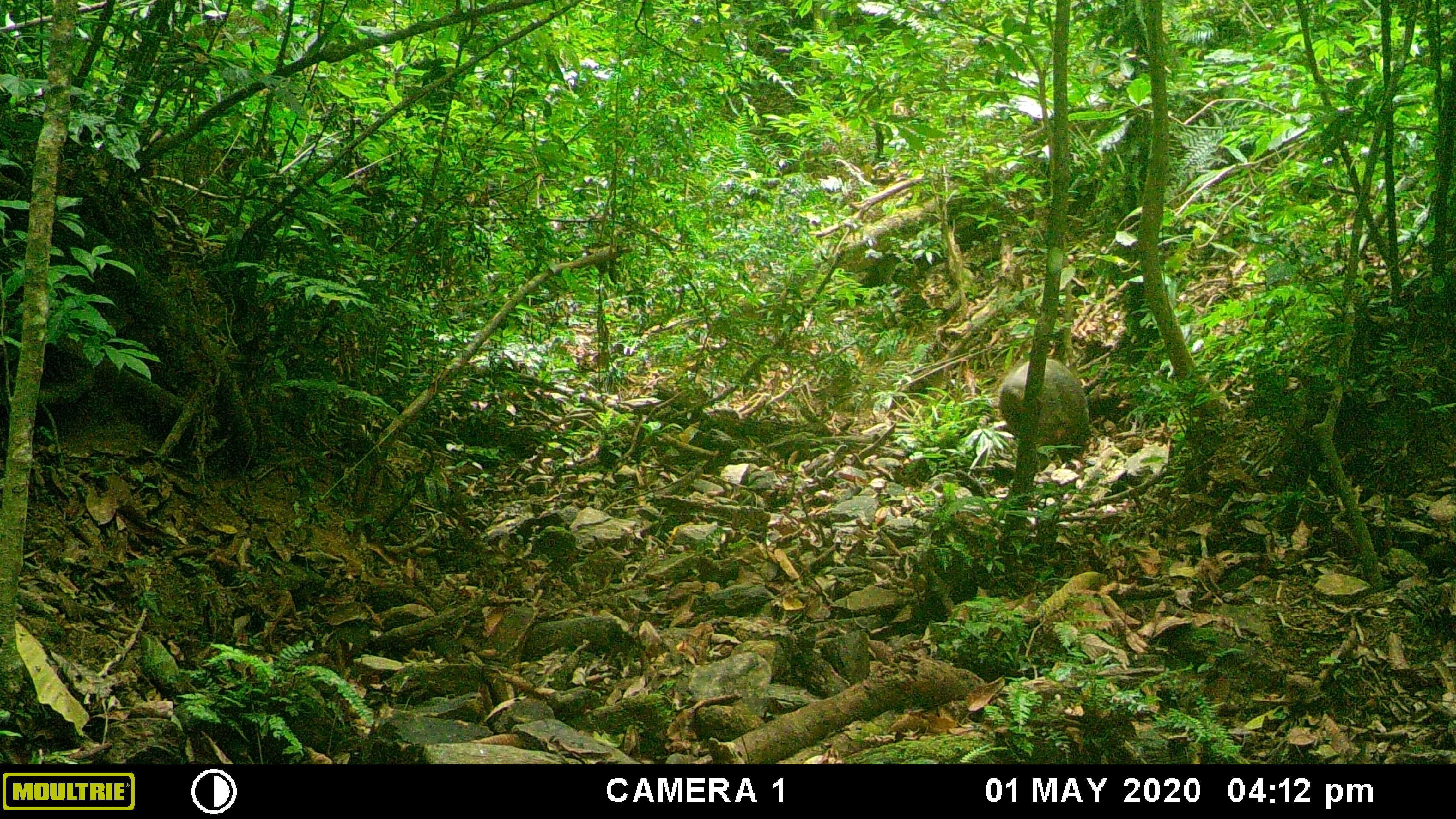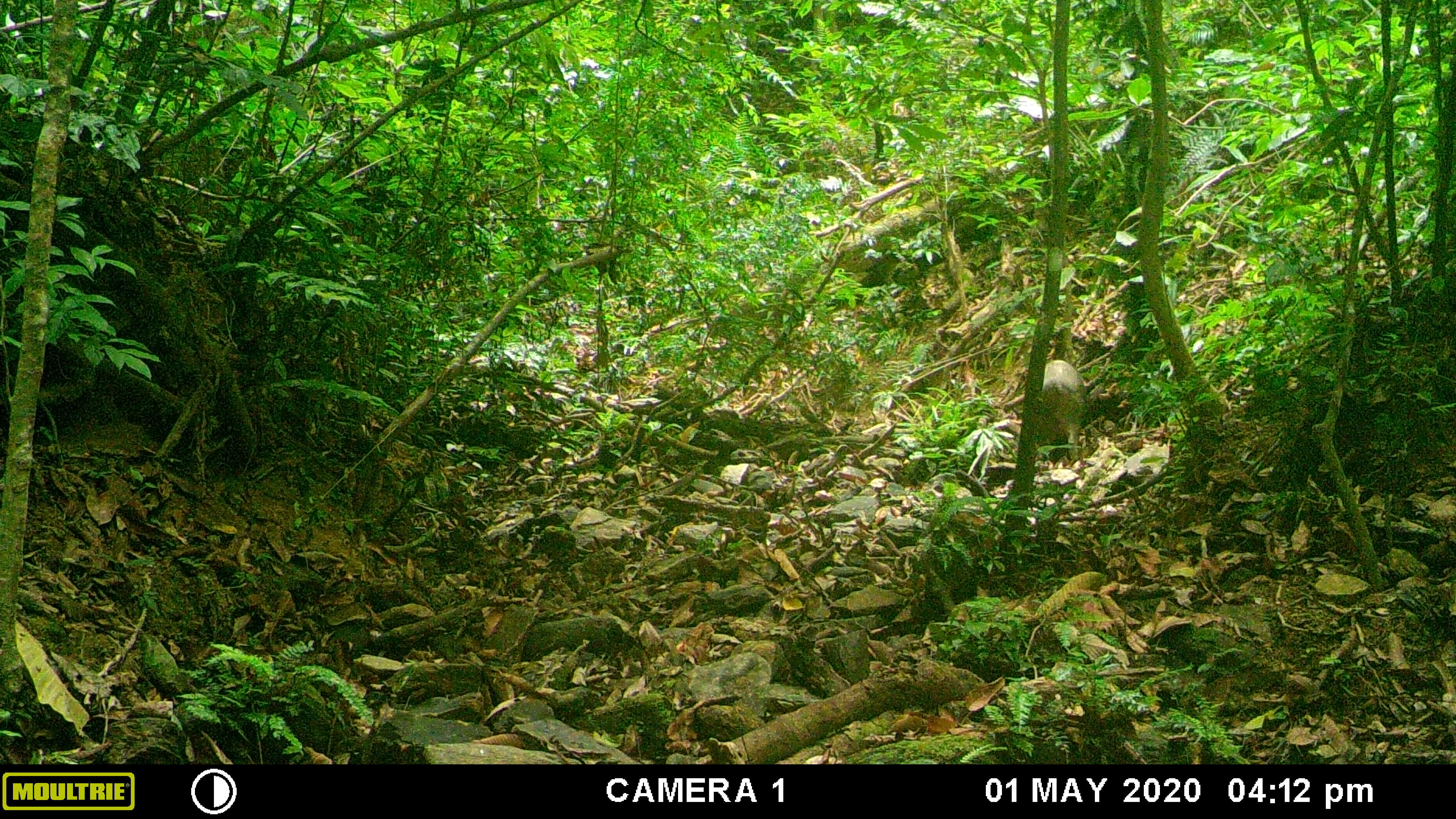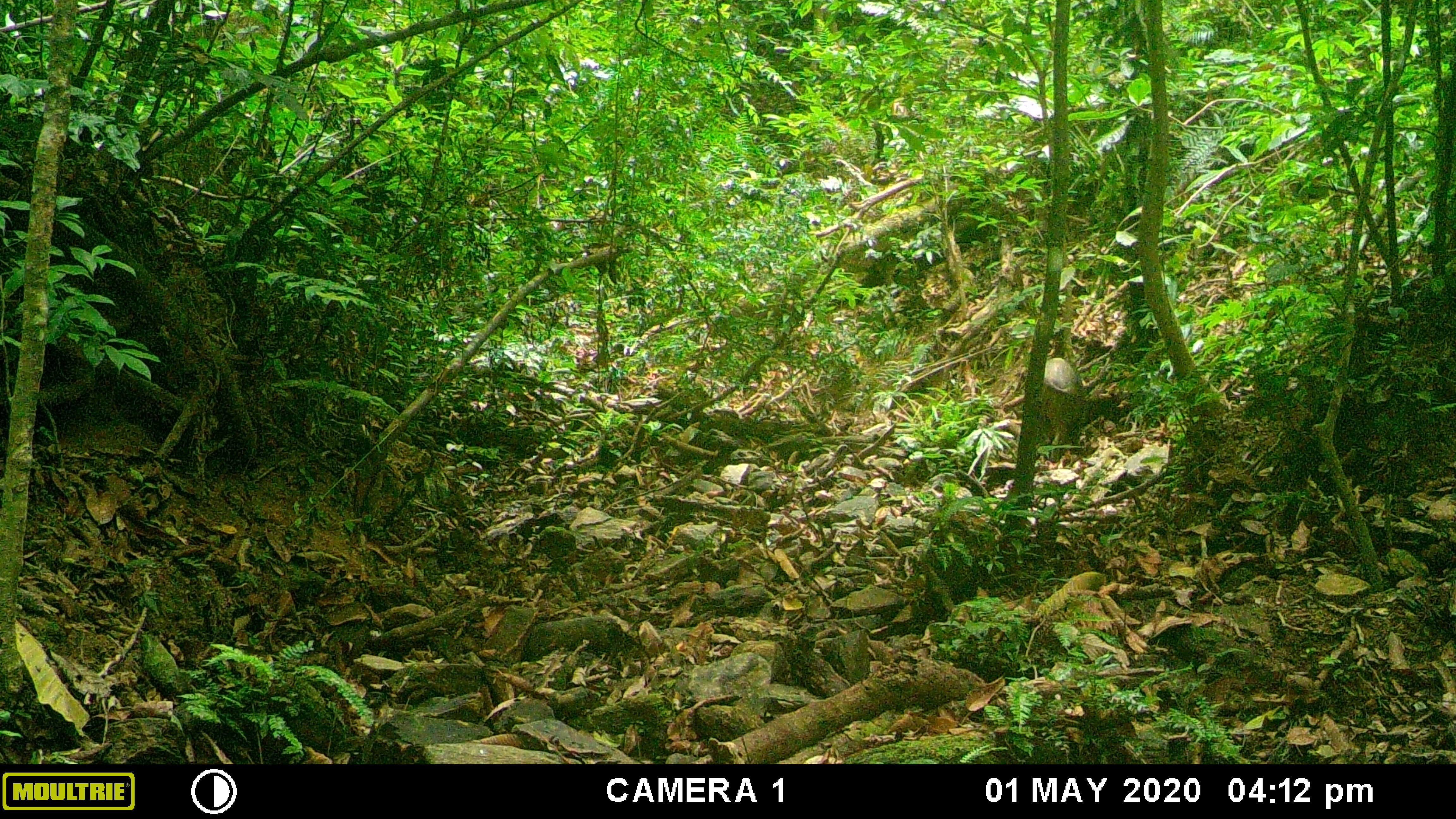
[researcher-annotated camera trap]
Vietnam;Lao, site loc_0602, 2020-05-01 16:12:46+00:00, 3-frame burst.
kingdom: Animalia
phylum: Chordata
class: Mammalia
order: Artiodactyla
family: Suidae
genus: Sus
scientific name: Sus scrofa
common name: eurasian wild pig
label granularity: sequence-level